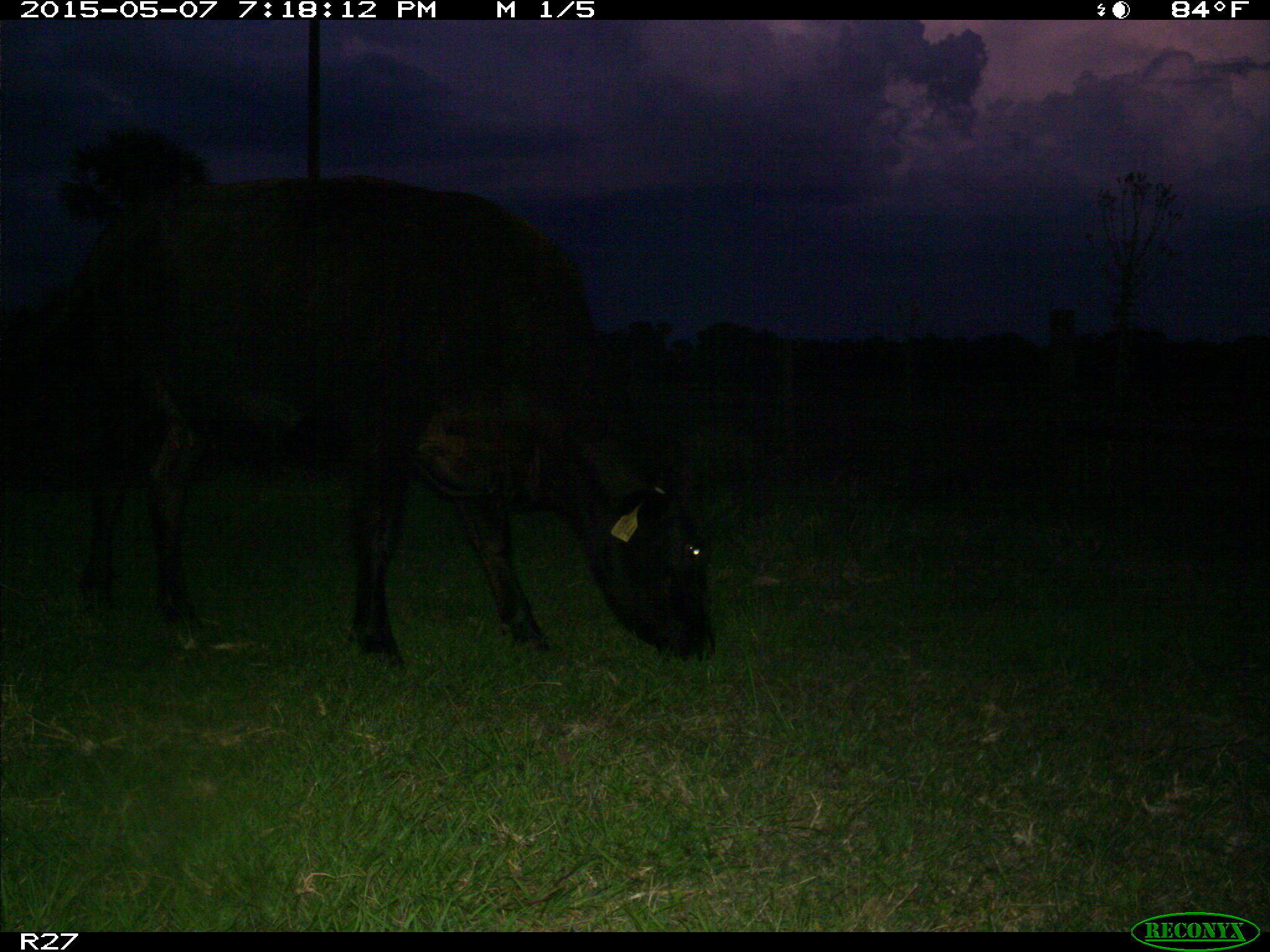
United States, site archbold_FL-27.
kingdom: Animalia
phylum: Chordata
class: Mammalia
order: Artiodactyla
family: Bovidae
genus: Bos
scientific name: Bos taurus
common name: domestic cow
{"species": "Bos taurus (domestic cow)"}